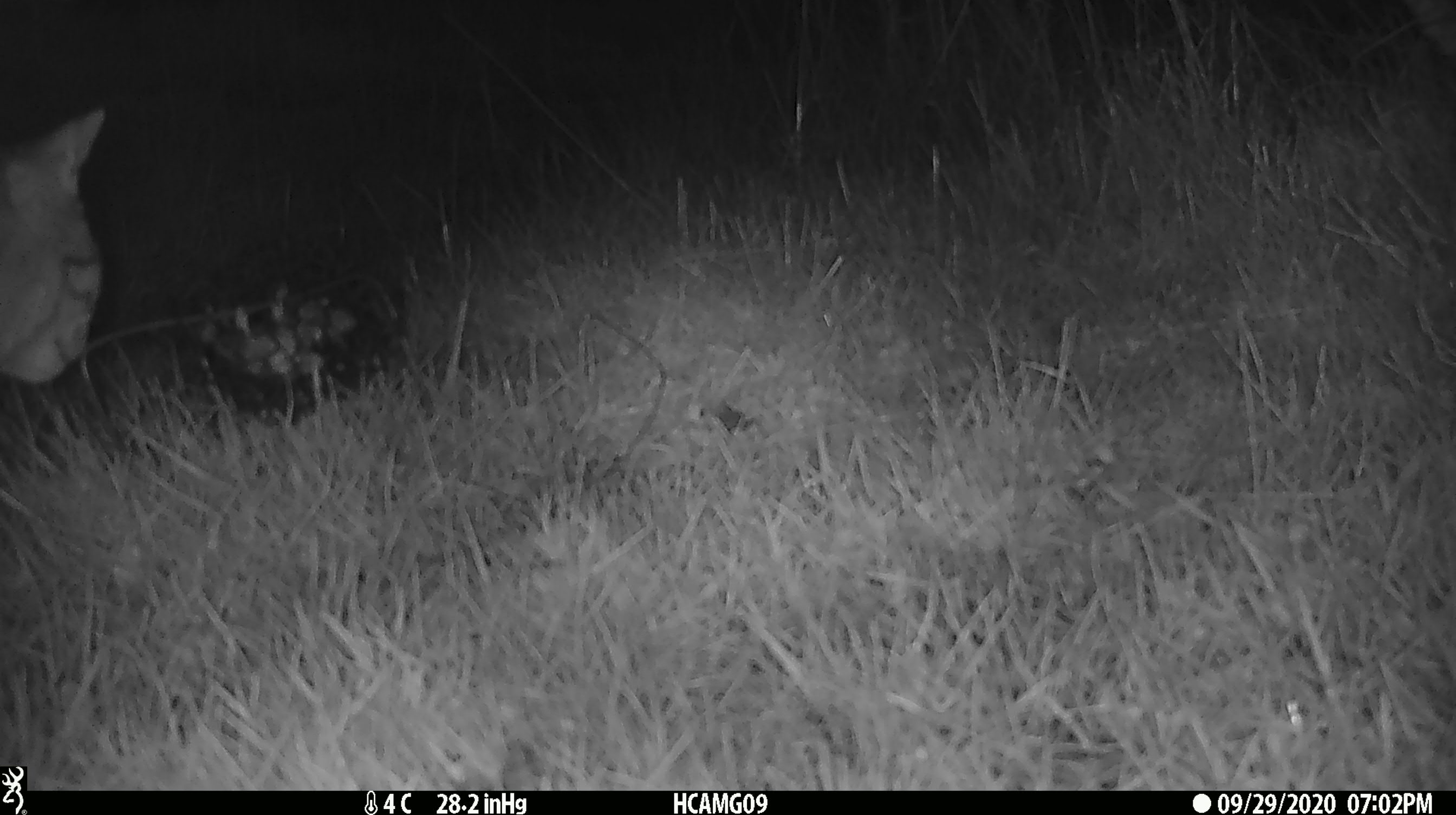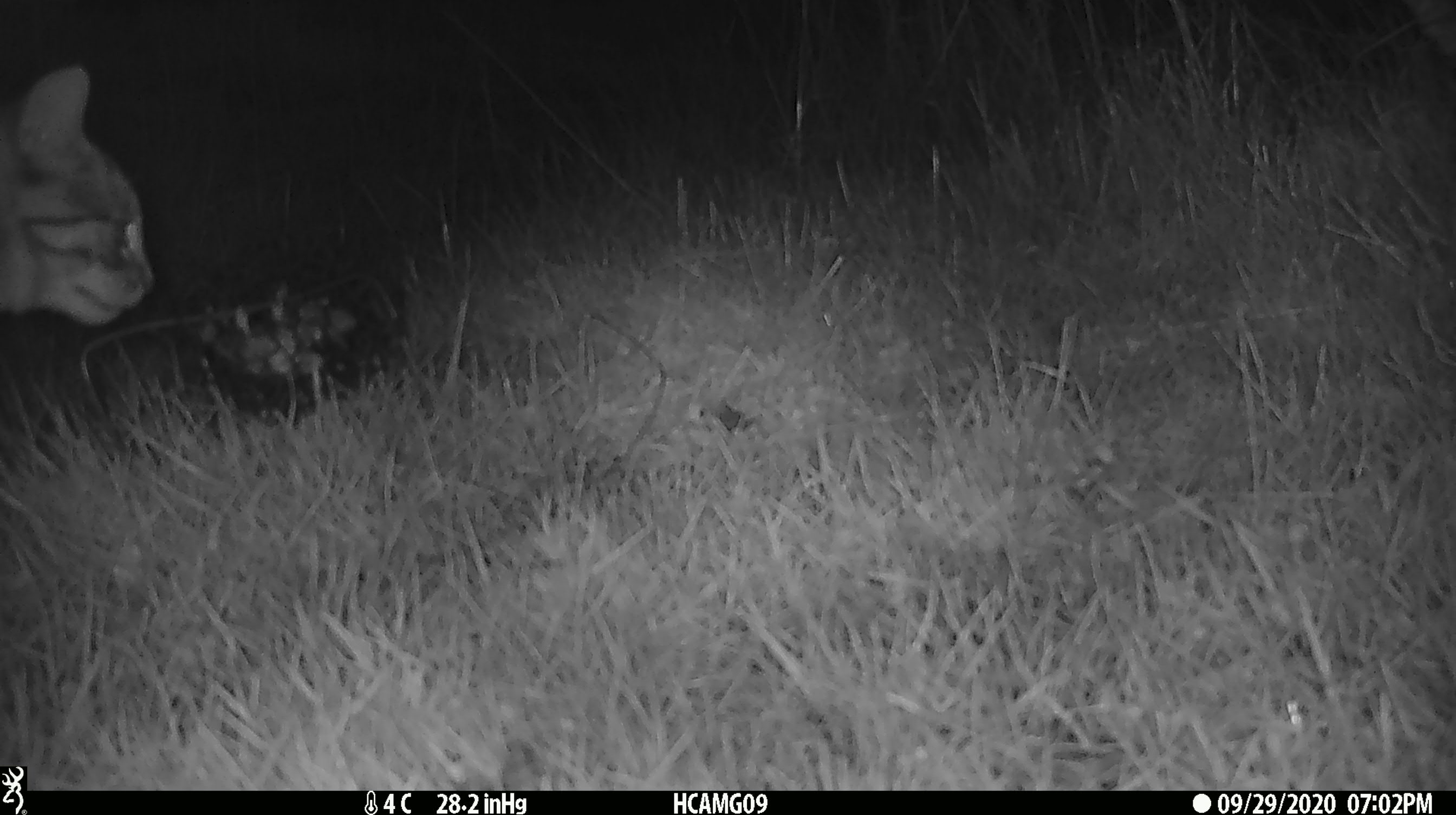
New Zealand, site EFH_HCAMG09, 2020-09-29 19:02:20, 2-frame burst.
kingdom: Animalia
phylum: Chordata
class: Mammalia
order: Carnivora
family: Felidae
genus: Felis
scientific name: Felis catus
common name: domestic cat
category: cat